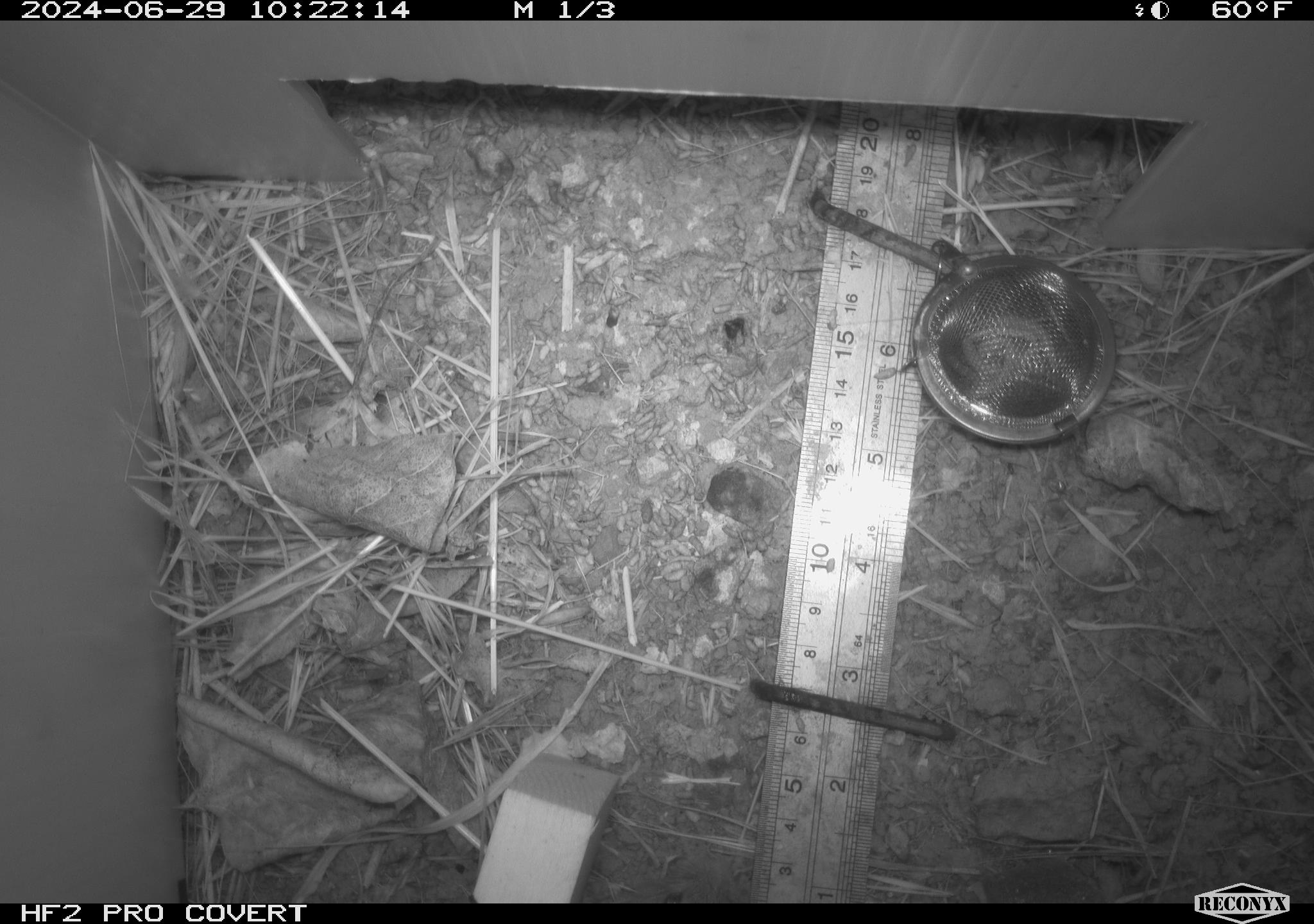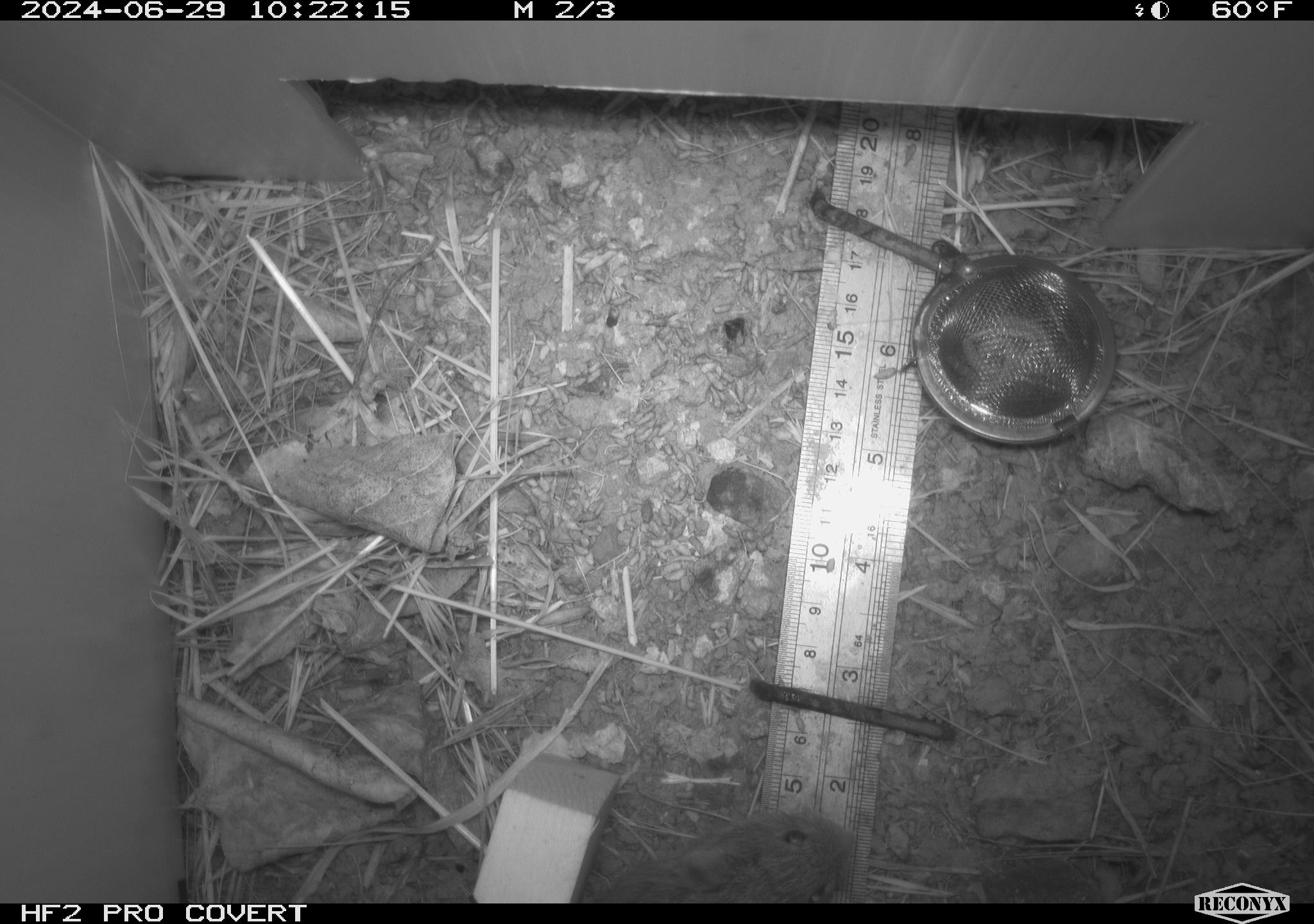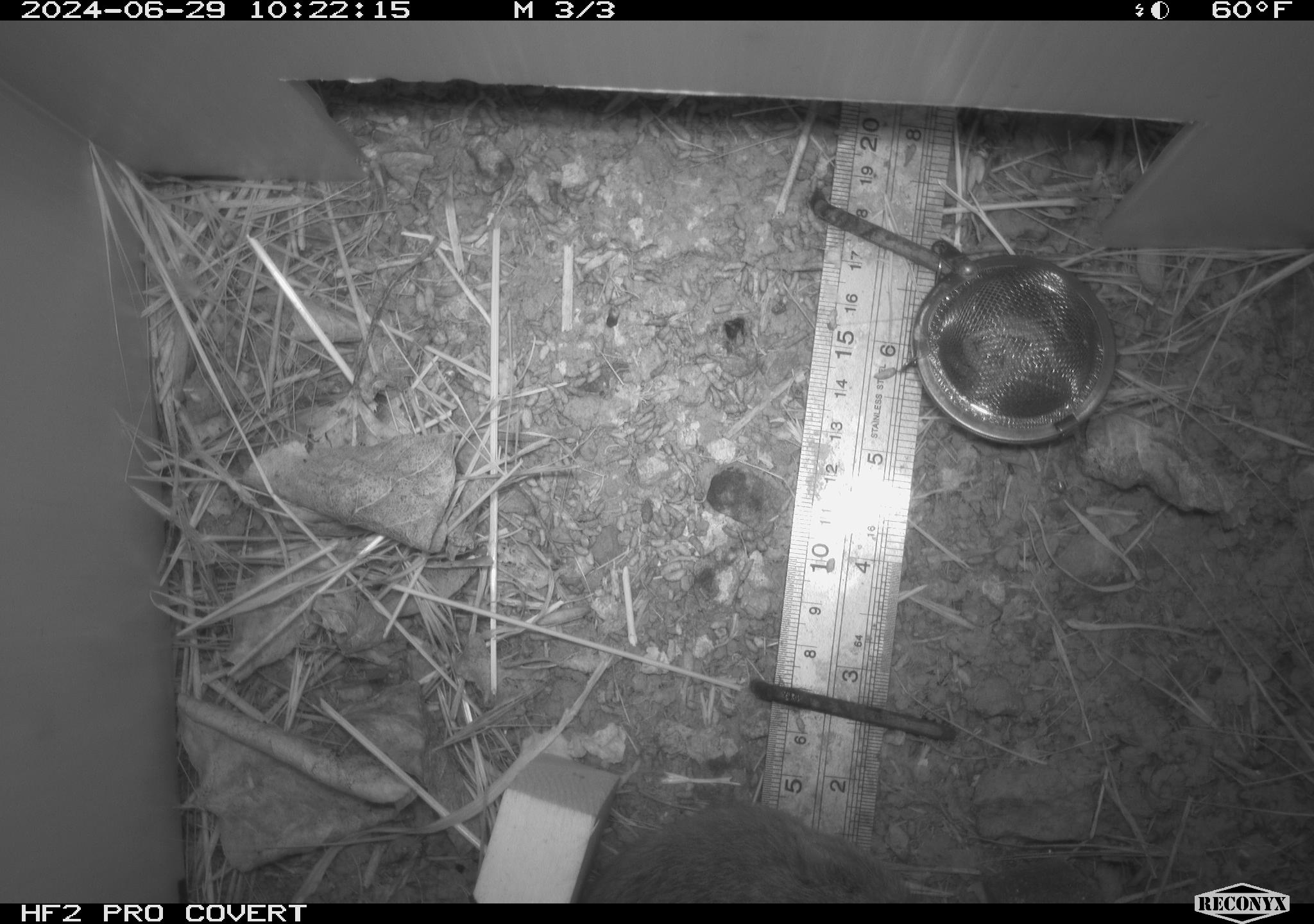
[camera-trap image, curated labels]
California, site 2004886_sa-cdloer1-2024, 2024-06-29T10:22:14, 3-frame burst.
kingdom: Animalia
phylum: Chordata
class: Mammalia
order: Rodentia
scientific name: Rodentia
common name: mouse species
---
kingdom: Animalia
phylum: Chordata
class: Mammalia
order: Rodentia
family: Cricetidae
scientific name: Arvicolinae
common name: voles, lemmings, and muskrats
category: arvicolinae subfamily